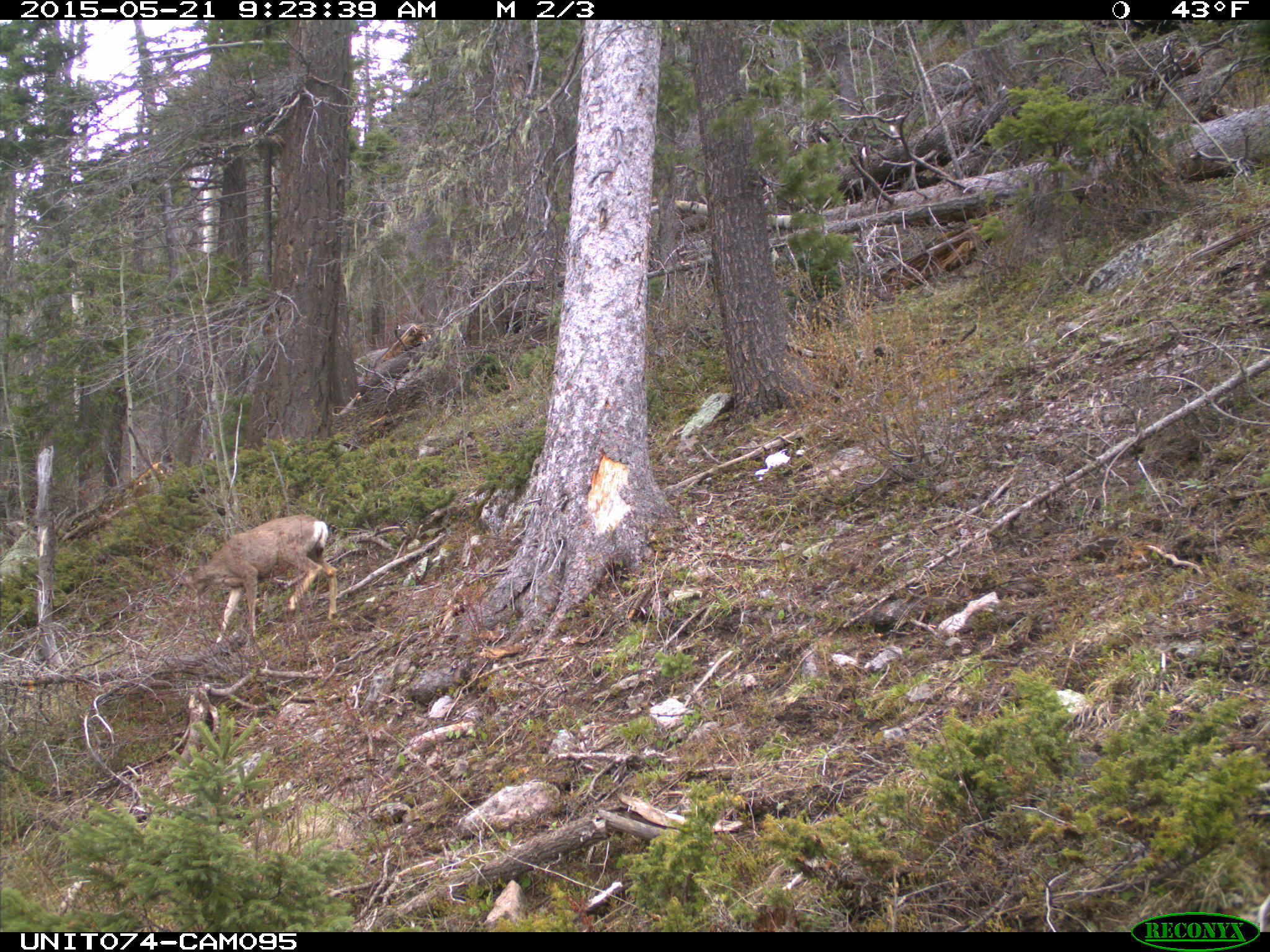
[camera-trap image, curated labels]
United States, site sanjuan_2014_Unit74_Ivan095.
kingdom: Animalia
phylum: Chordata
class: Mammalia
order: Artiodactyla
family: Cervidae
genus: Odocoileus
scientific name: Odocoileus hemionus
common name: mule deer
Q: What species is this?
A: Odocoileus hemionus (mule deer).